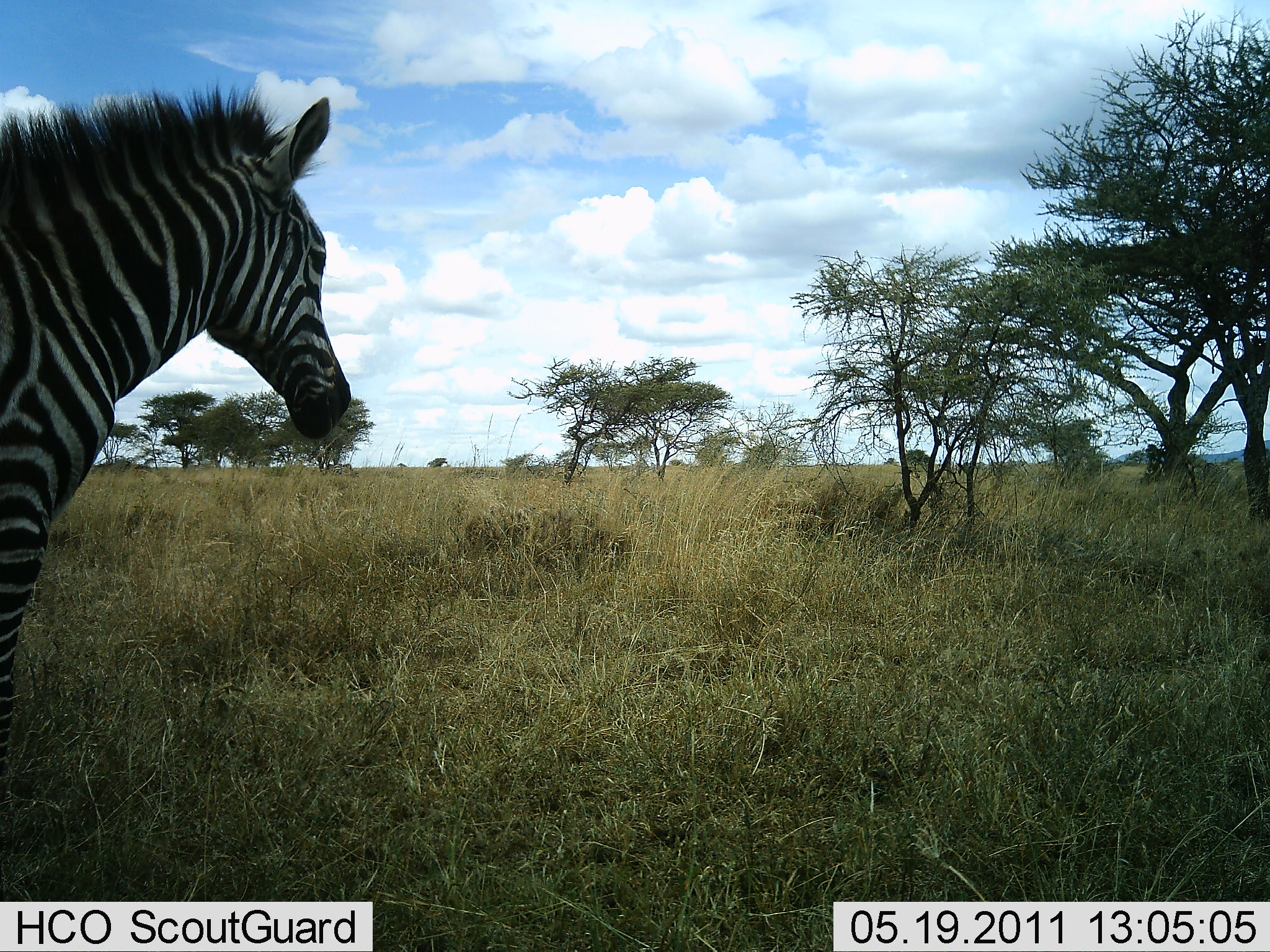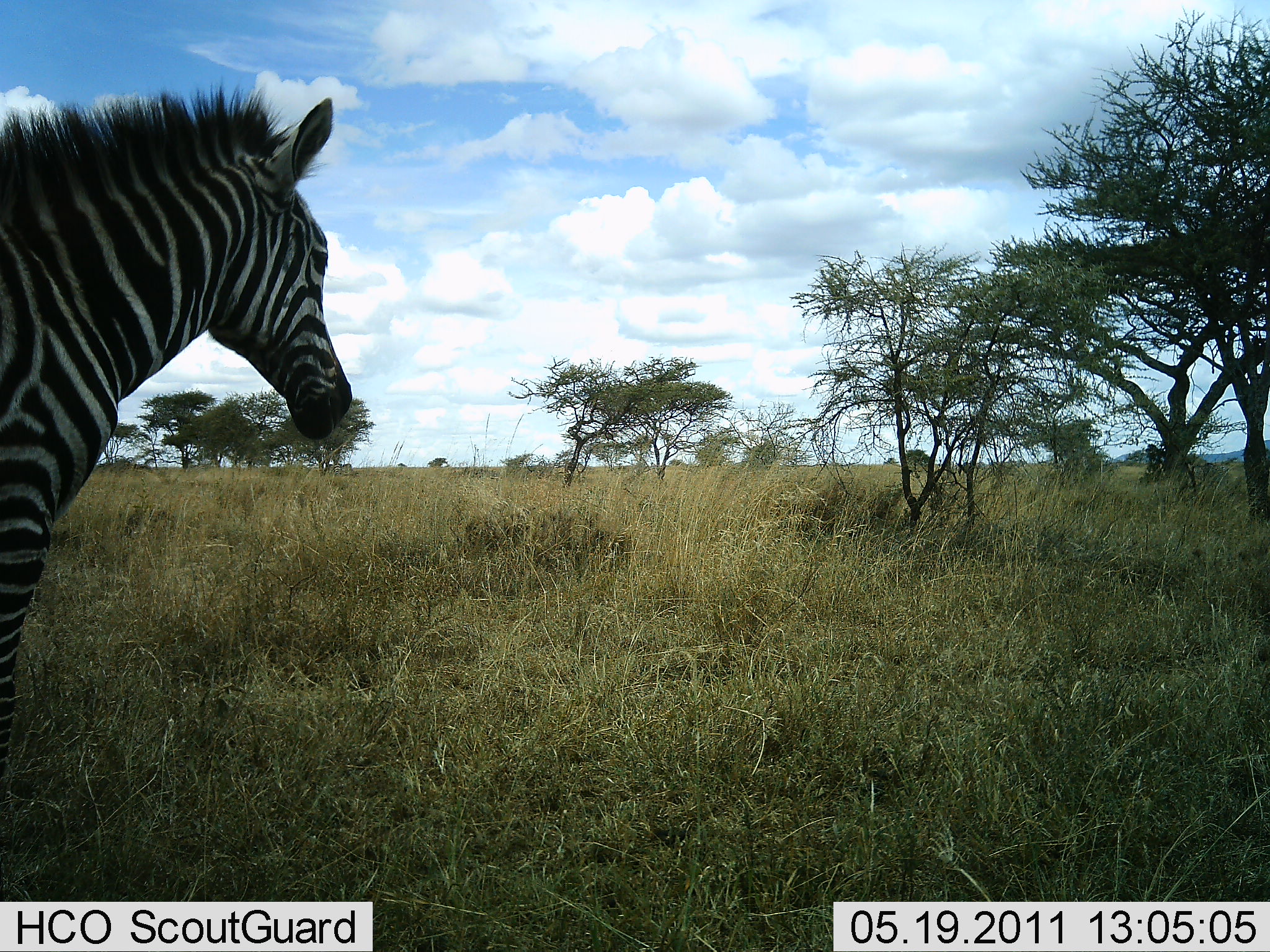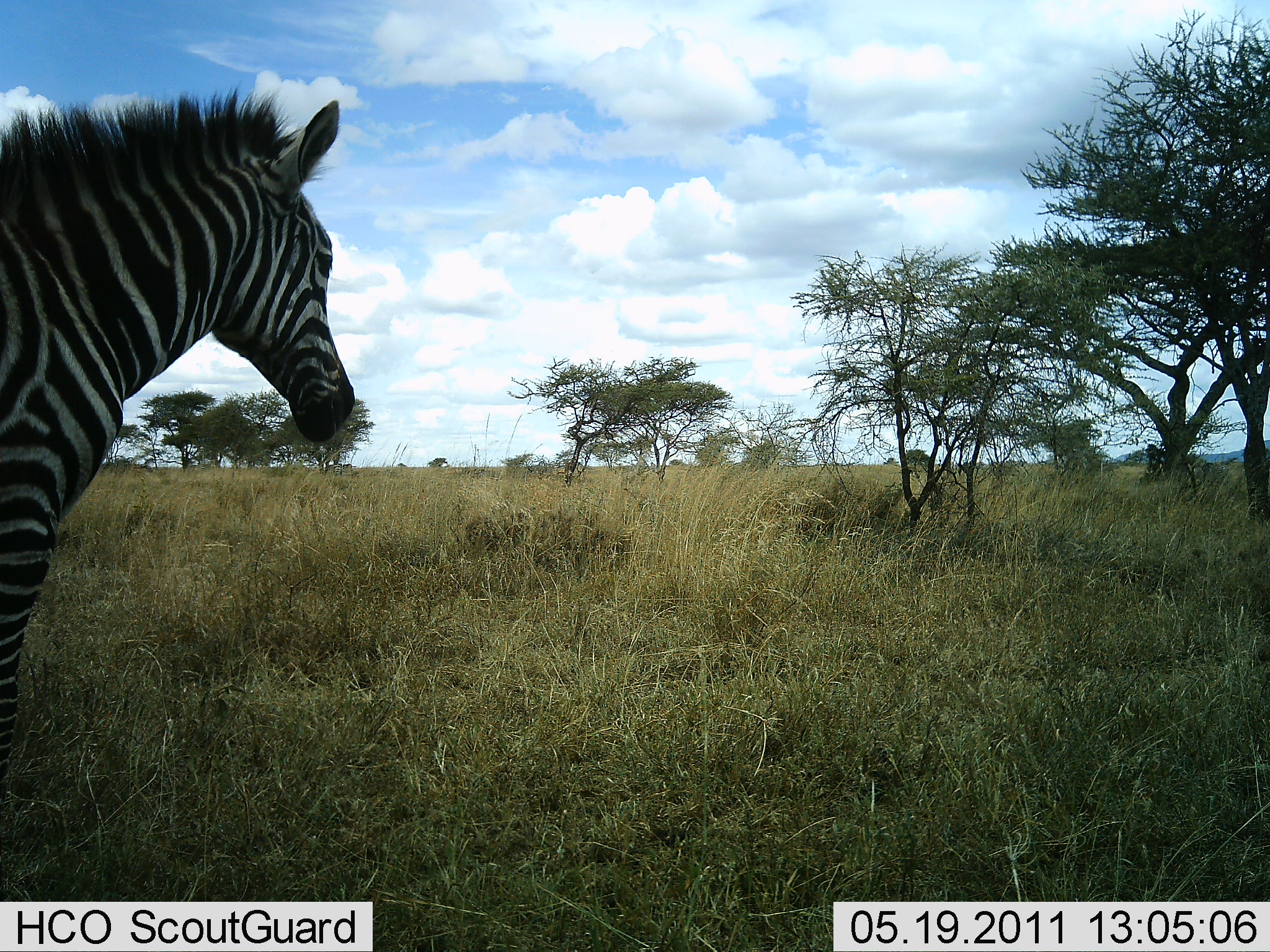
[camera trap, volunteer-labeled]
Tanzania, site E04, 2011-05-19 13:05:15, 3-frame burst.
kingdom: Animalia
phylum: Chordata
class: Mammalia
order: Perissodactyla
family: Equidae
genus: Equus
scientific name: Equus quagga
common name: plains zebra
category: zebra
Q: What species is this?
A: Zebra (plains zebra) (Equus quagga).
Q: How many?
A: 1.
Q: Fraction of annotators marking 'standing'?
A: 100%.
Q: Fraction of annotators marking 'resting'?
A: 0%.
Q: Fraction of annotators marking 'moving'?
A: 0%.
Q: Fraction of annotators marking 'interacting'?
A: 0%.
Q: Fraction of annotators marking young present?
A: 0%.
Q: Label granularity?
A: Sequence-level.